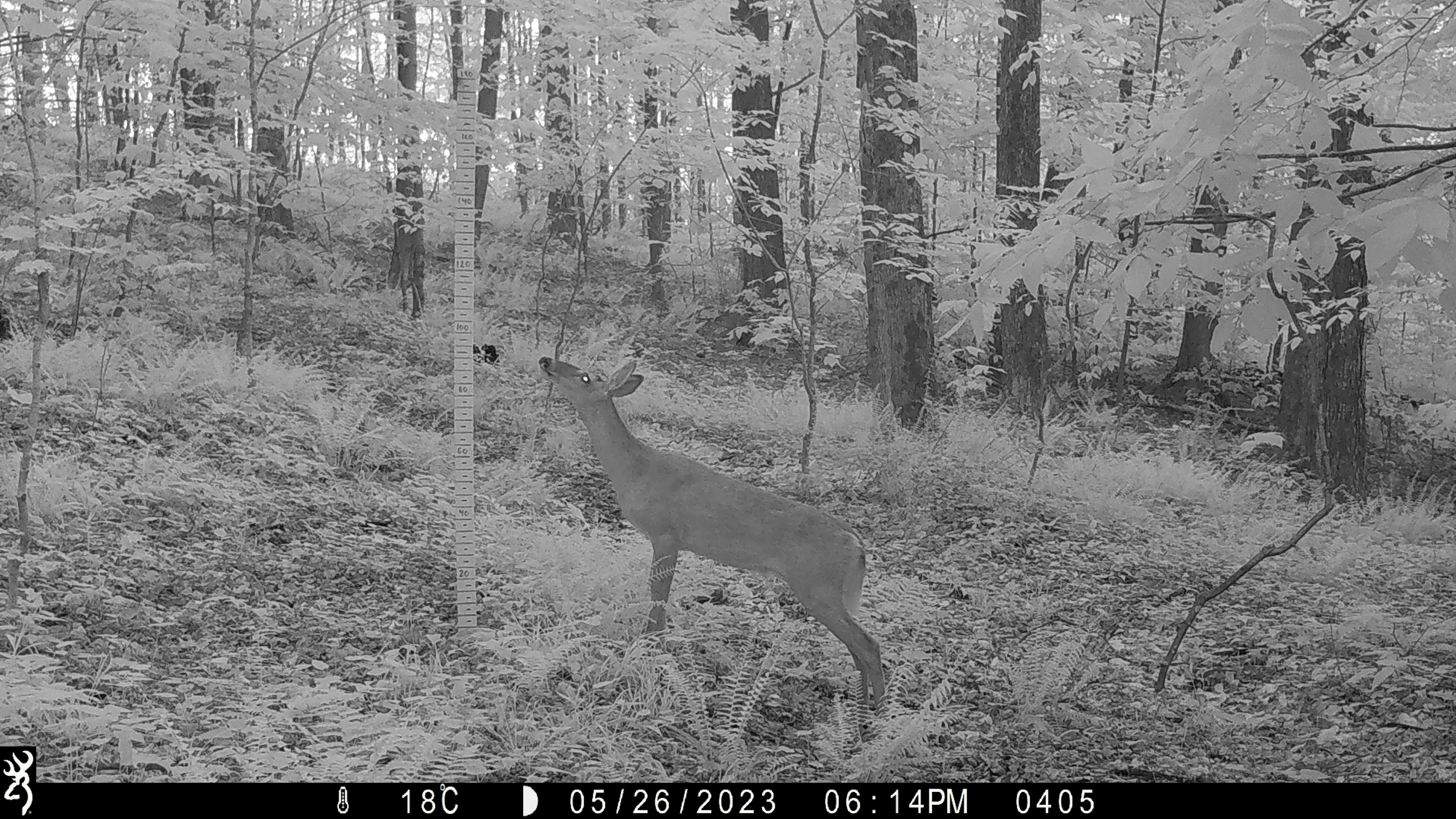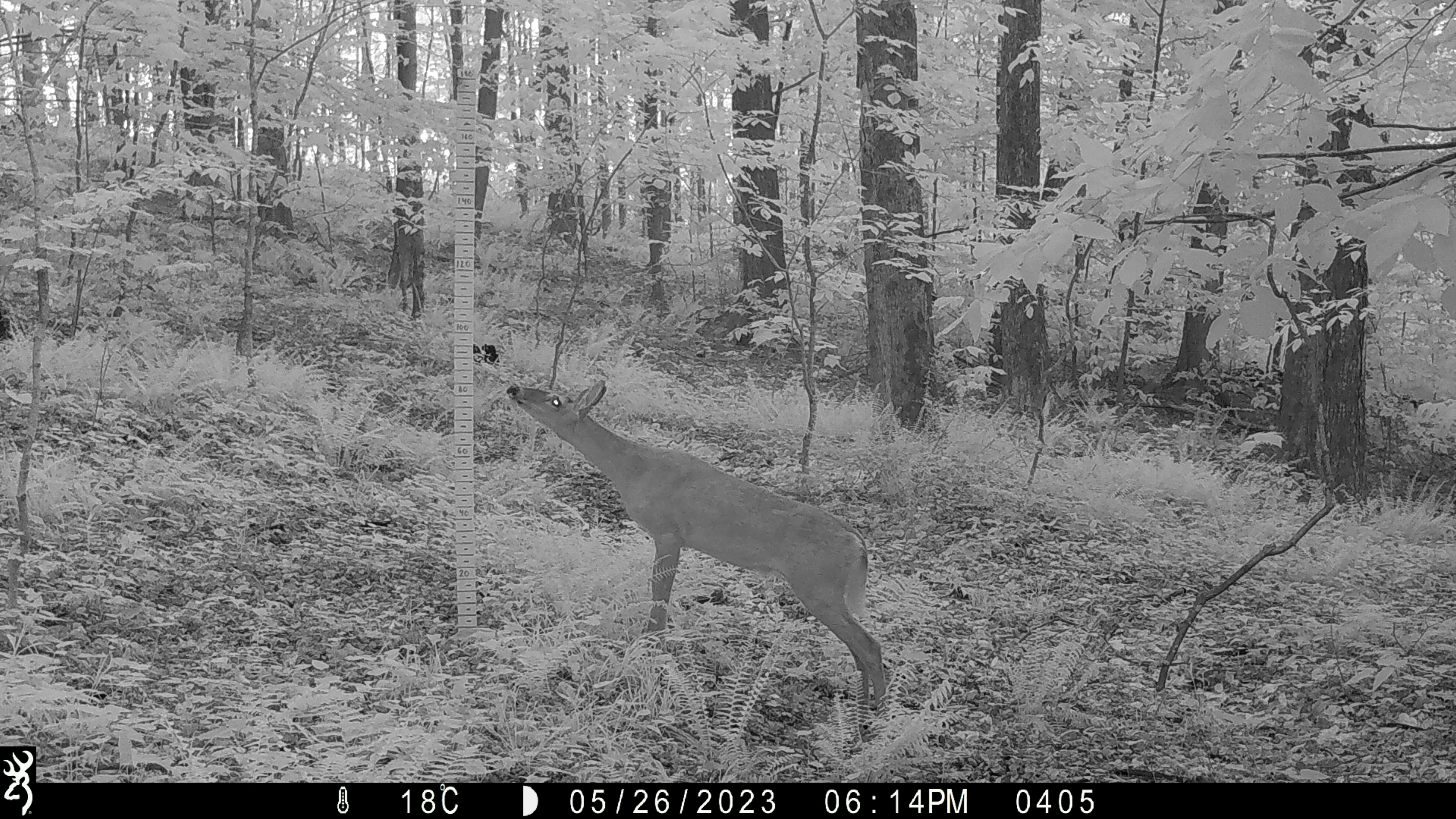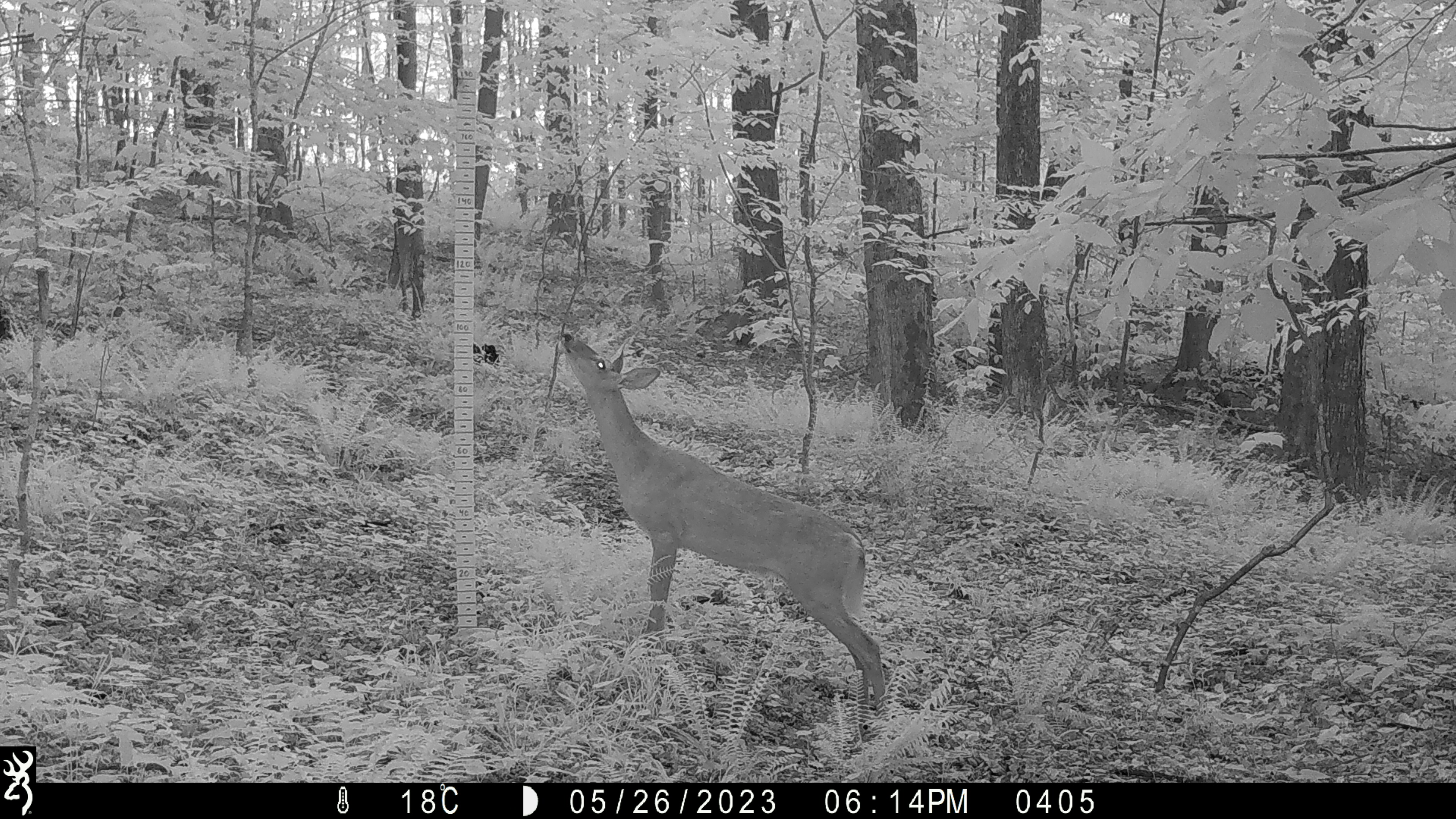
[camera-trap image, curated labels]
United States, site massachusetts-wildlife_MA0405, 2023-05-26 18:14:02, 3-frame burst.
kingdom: Animalia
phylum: Chordata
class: Mammalia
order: Artiodactyla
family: Cervidae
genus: Odocoileus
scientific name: Odocoileus virginianus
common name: white-tailed deer